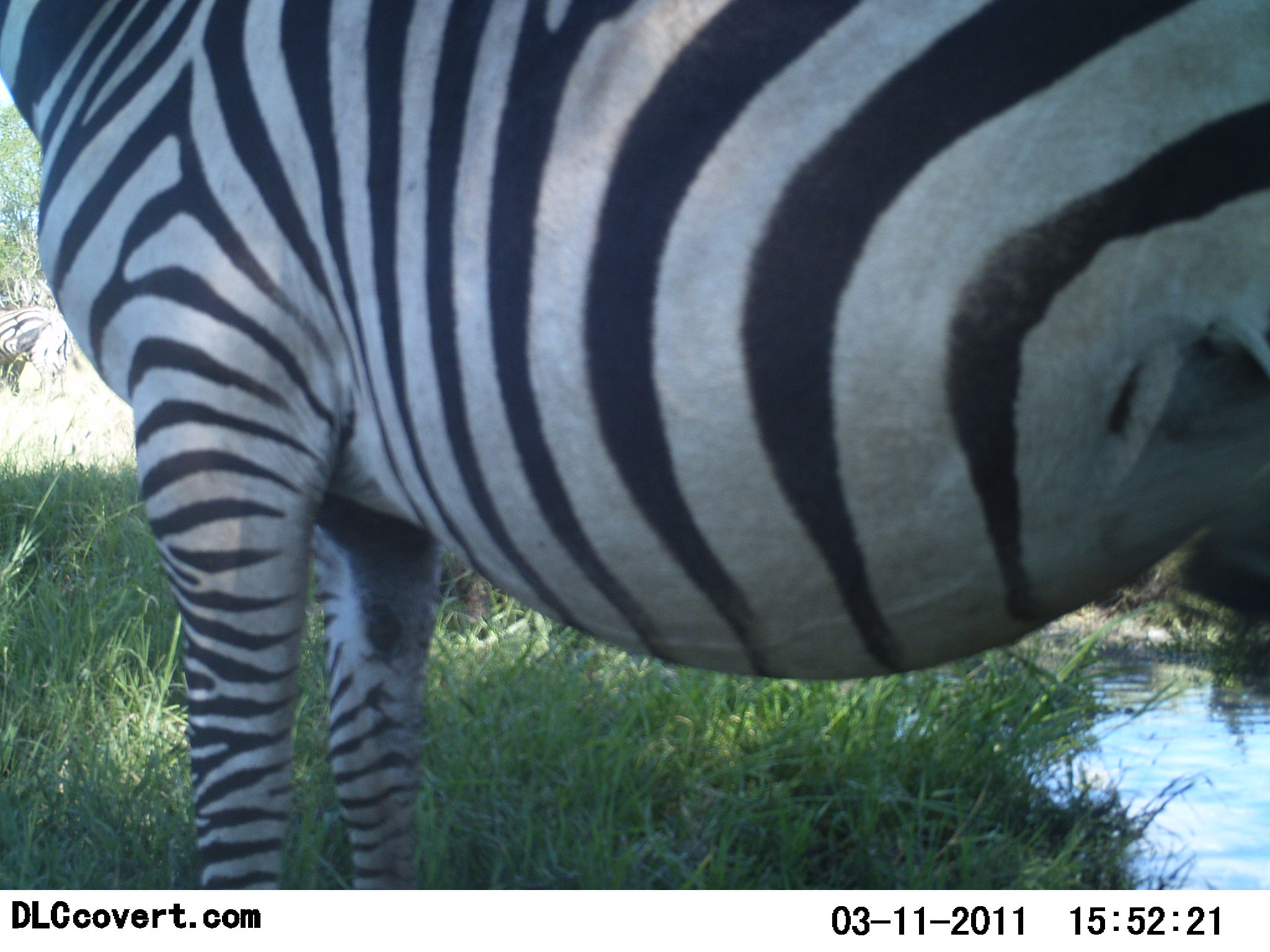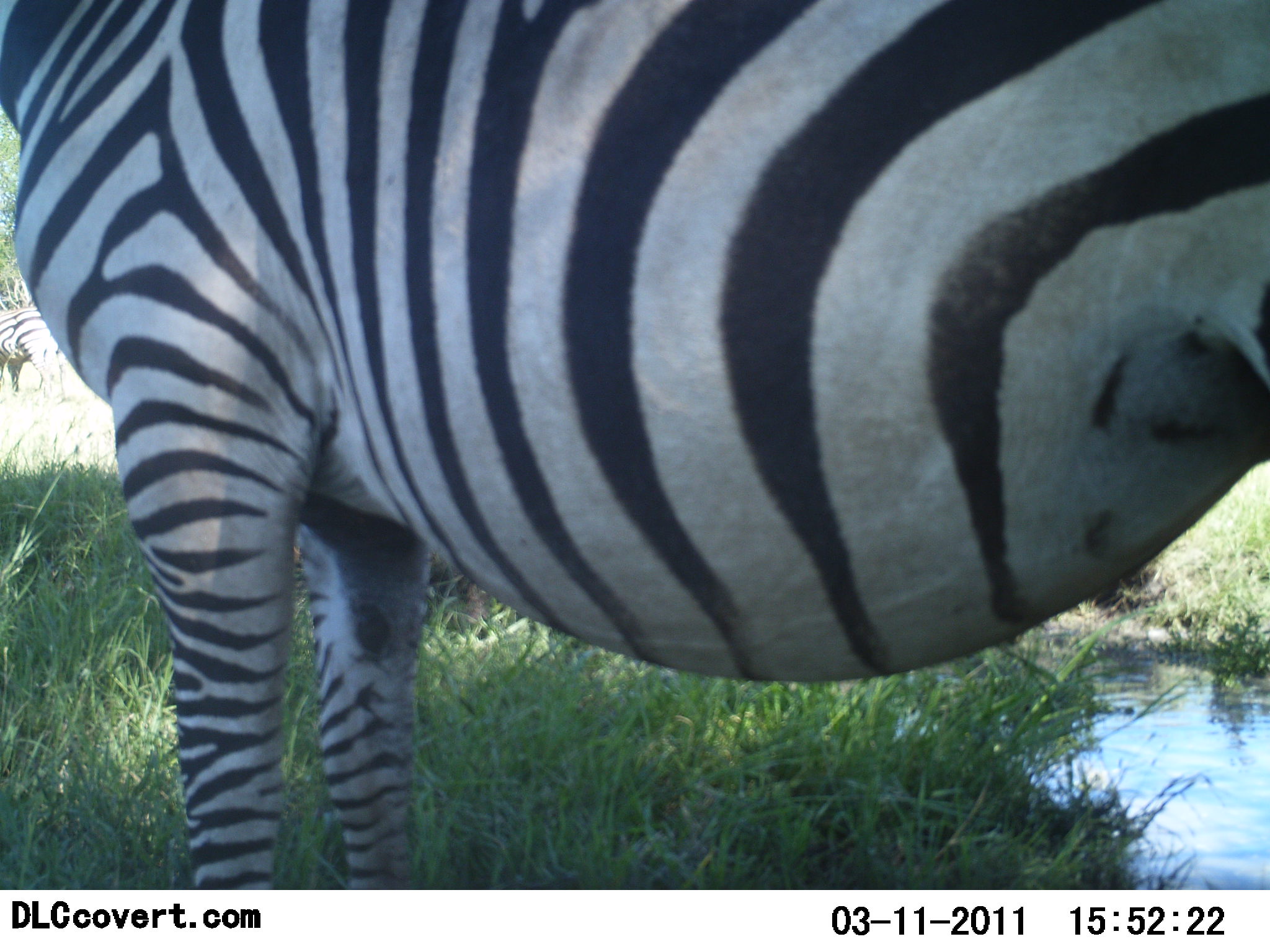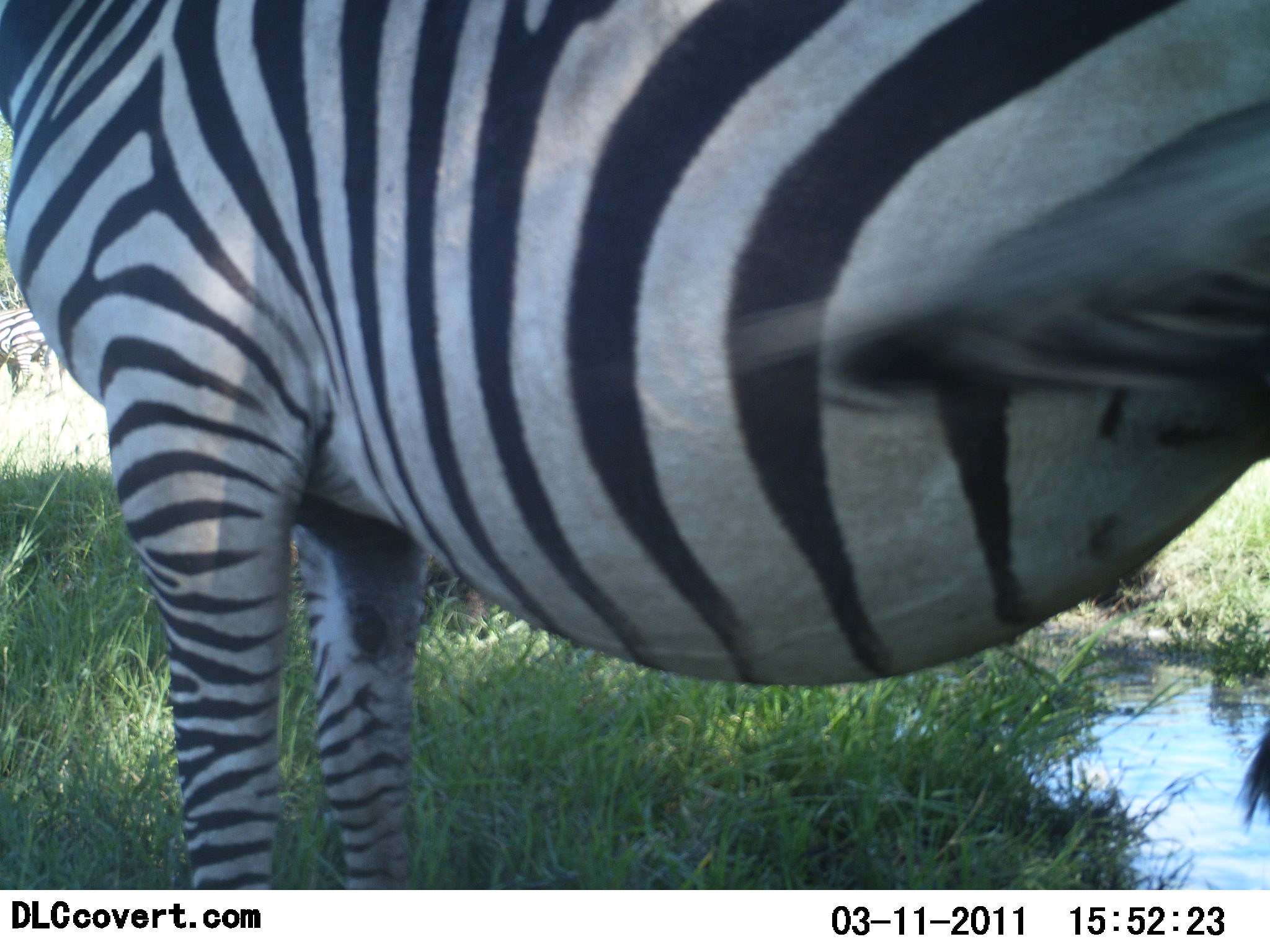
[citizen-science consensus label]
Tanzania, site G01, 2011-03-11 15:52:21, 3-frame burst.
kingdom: Animalia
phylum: Chordata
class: Mammalia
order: Perissodactyla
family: Equidae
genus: Equus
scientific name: Equus quagga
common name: plains zebra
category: zebra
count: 1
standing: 100%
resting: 0%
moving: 0%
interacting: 0%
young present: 0%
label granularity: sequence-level